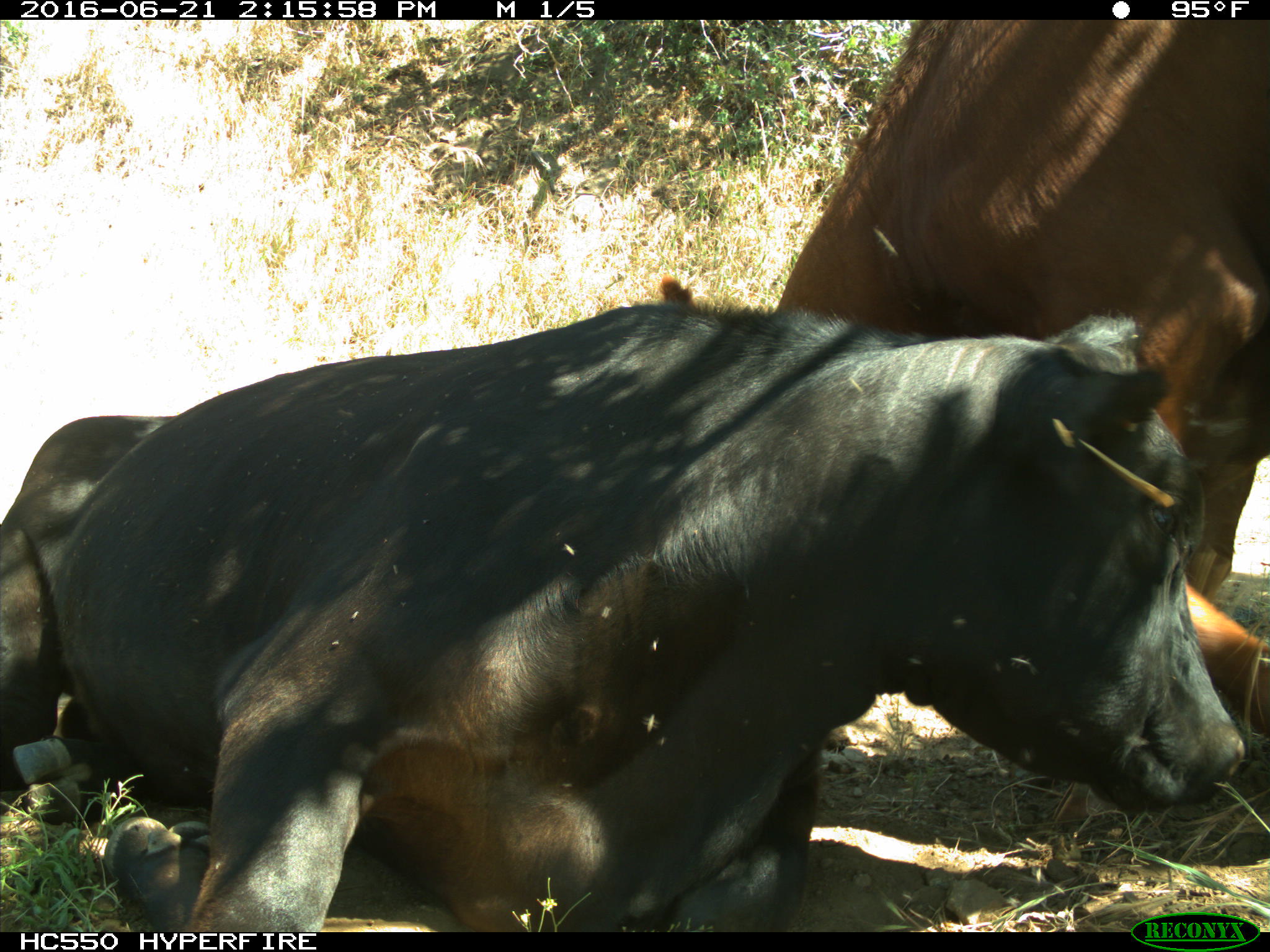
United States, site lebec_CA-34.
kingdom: Animalia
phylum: Chordata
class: Mammalia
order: Artiodactyla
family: Bovidae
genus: Bos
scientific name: Bos taurus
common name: domestic cow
Bos taurus (domestic cow).